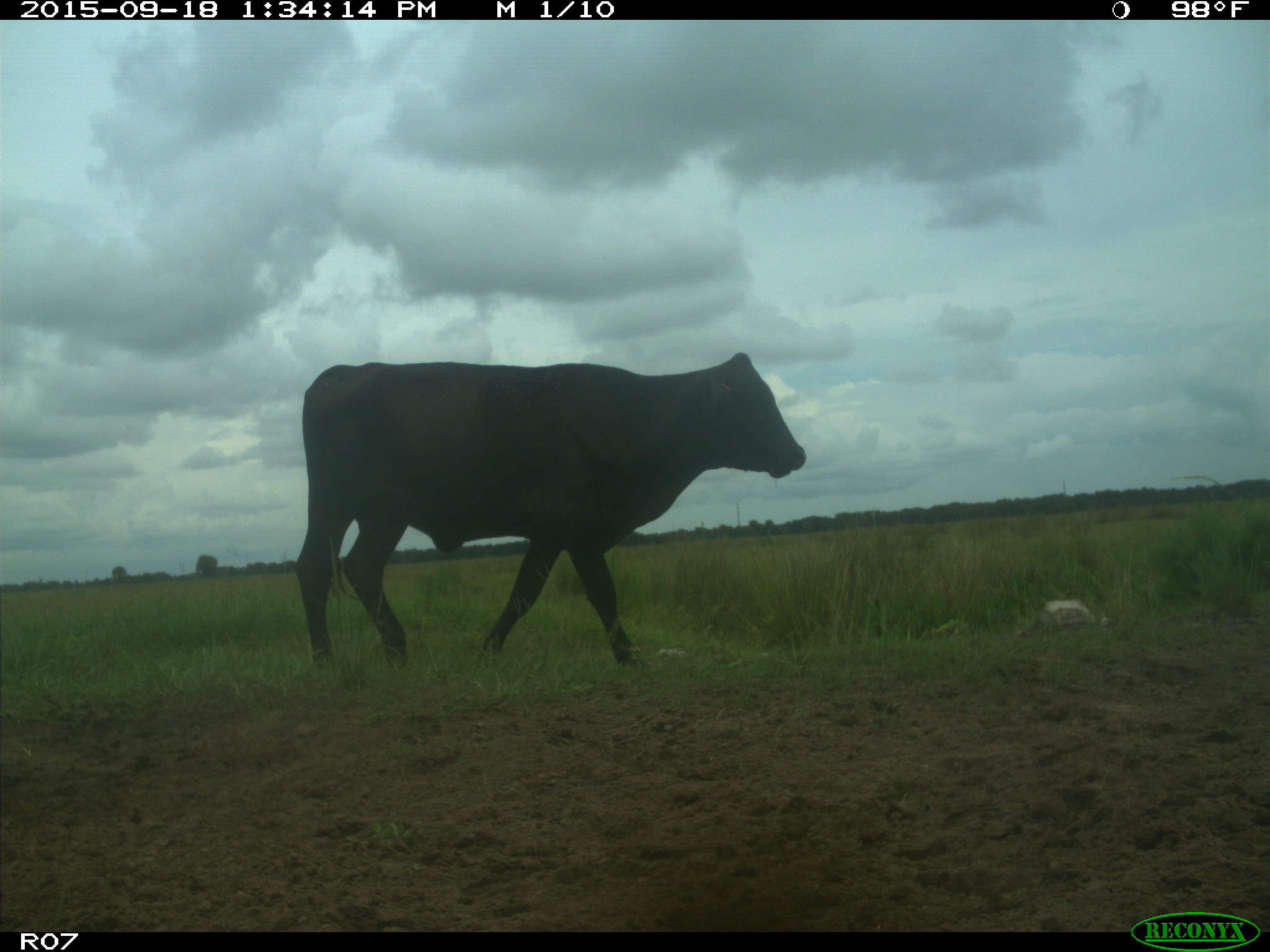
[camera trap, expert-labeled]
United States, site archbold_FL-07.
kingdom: Animalia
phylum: Chordata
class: Mammalia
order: Artiodactyla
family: Bovidae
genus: Bos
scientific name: Bos taurus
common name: domestic cow